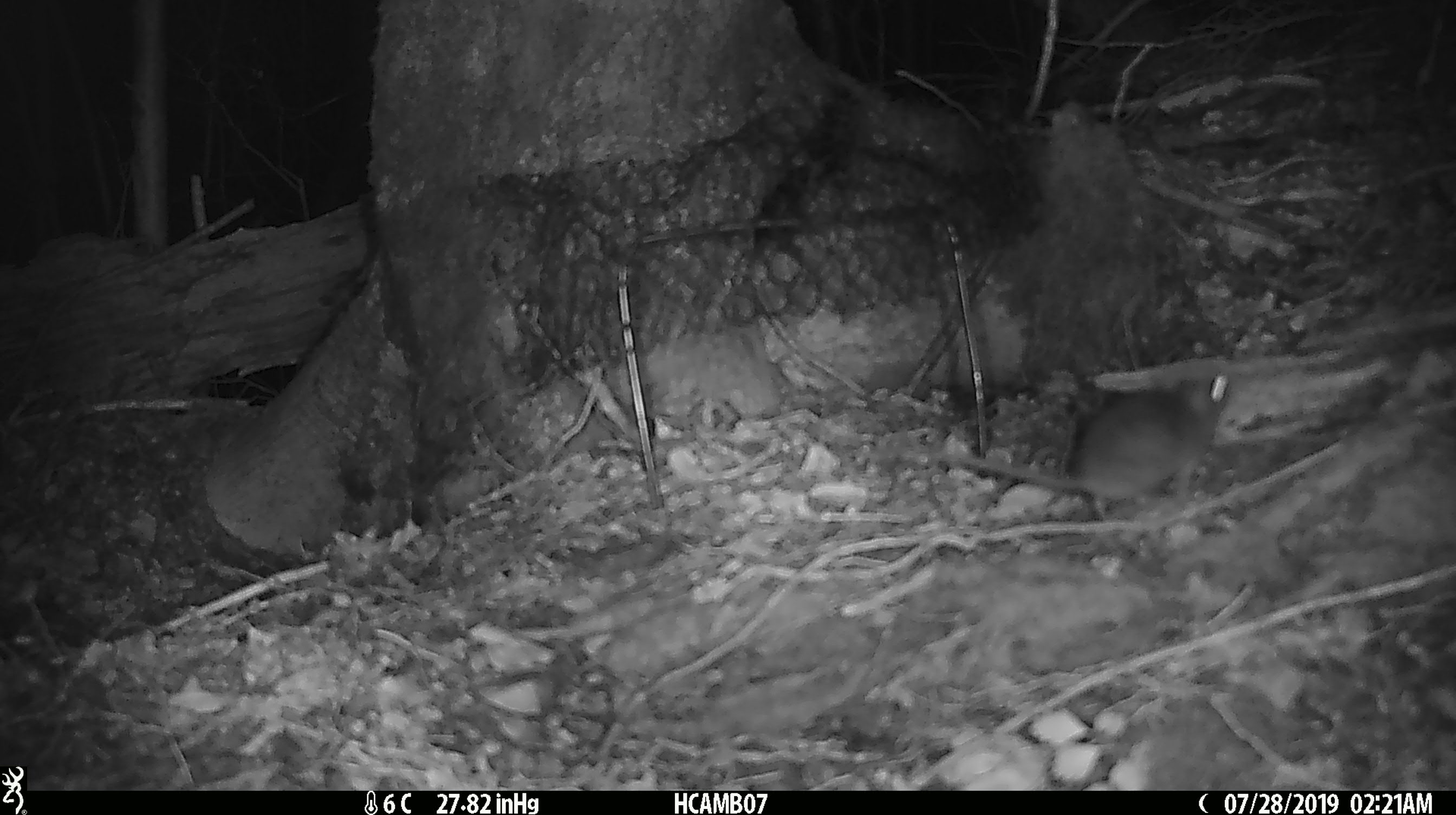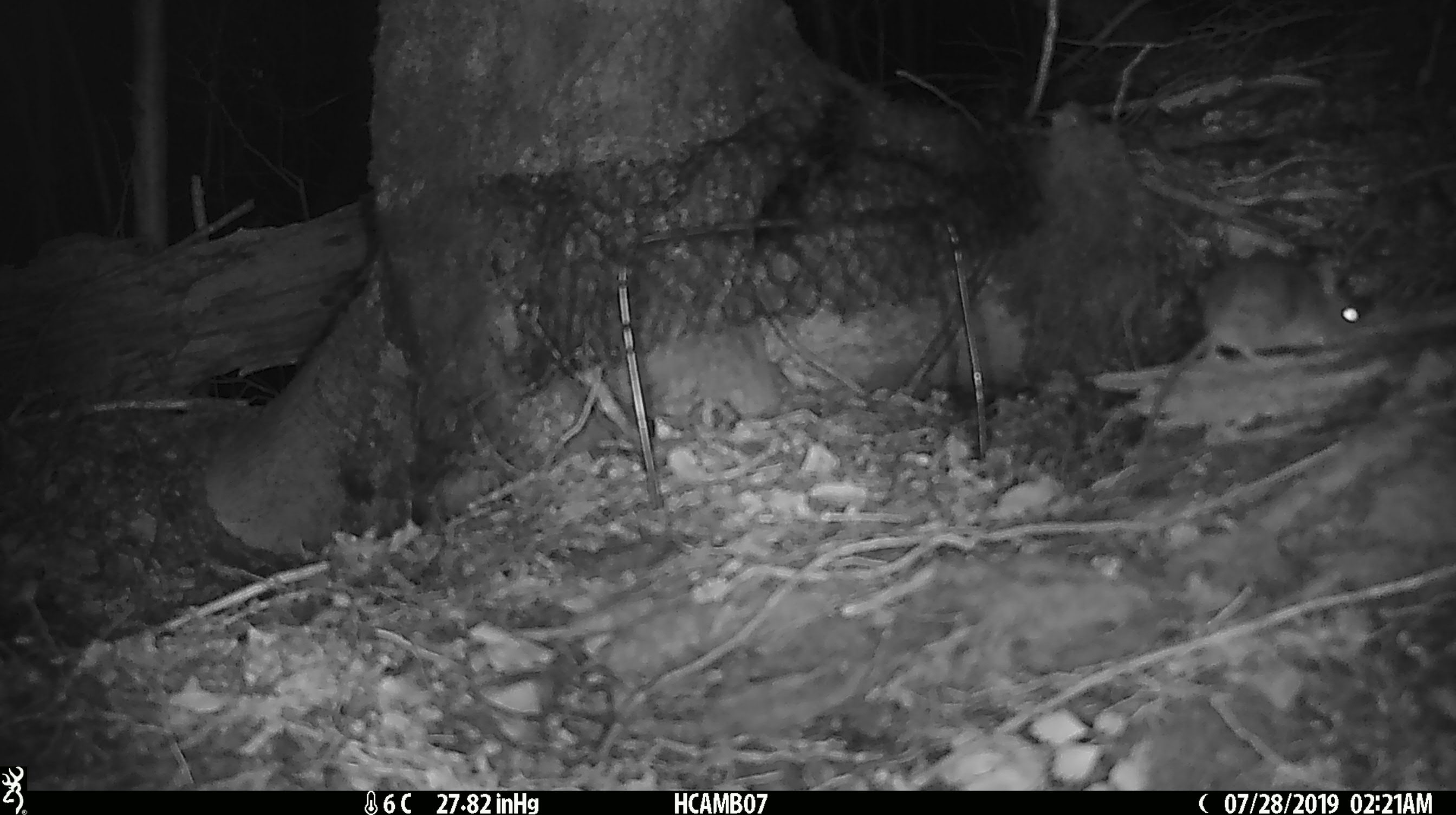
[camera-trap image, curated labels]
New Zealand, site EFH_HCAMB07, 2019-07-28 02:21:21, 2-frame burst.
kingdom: Animalia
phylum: Chordata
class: Mammalia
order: Rodentia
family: Muridae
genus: Mus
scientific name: Mus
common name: mouse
Mouse (Mus).